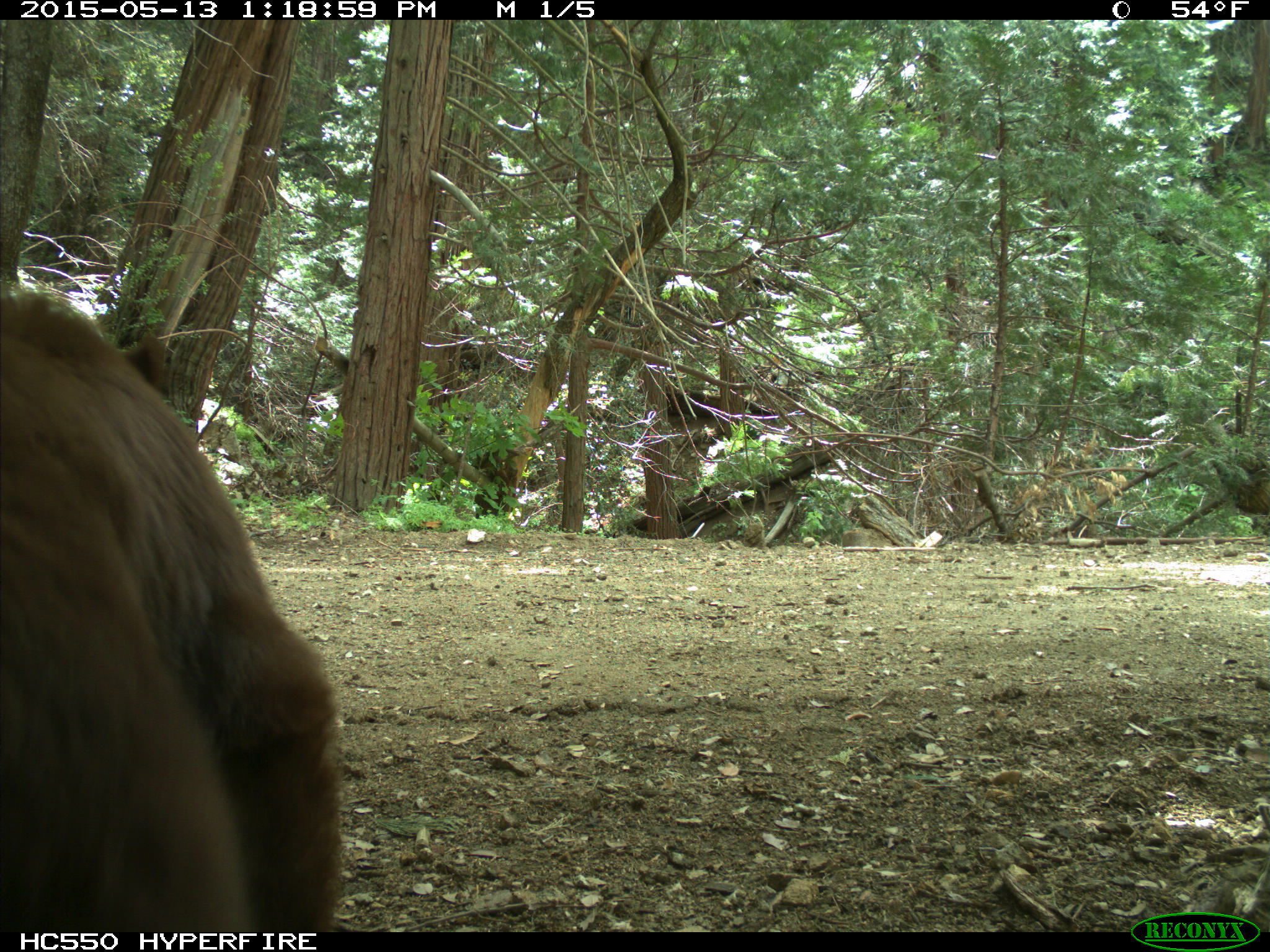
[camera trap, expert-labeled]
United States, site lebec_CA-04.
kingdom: Animalia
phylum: Chordata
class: Mammalia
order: Carnivora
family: Ursidae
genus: Ursus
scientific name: Ursus americanus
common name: american black bear